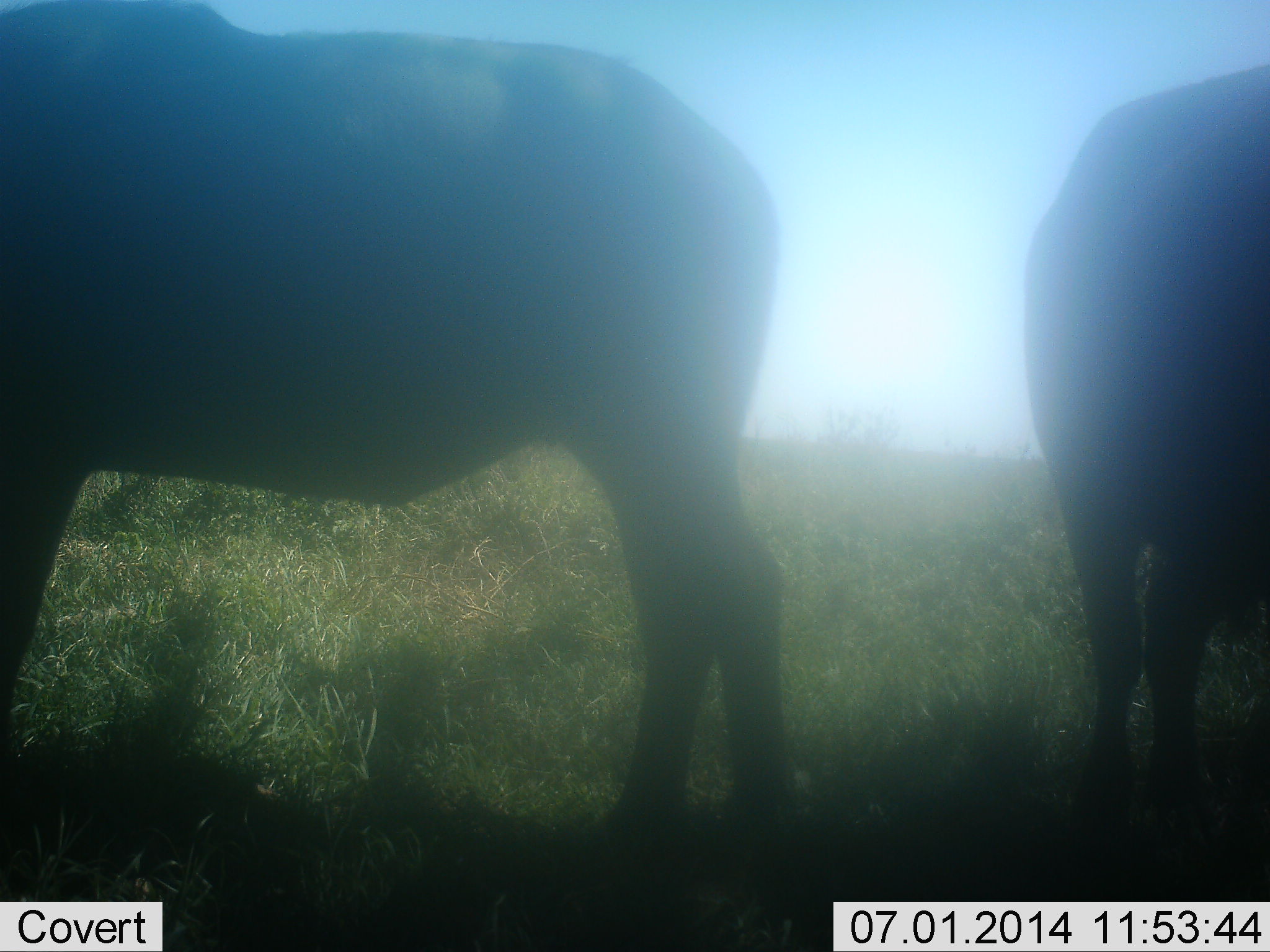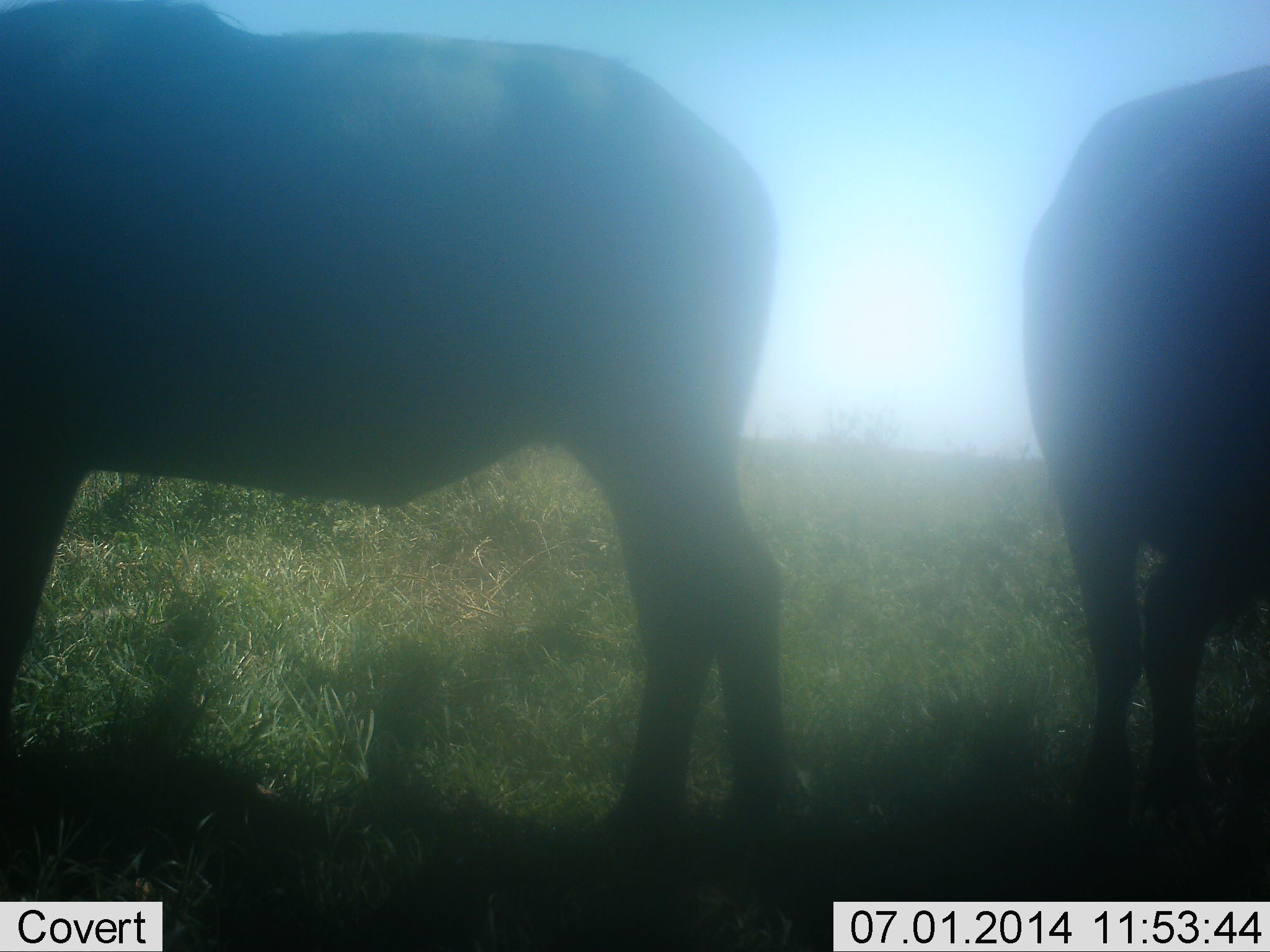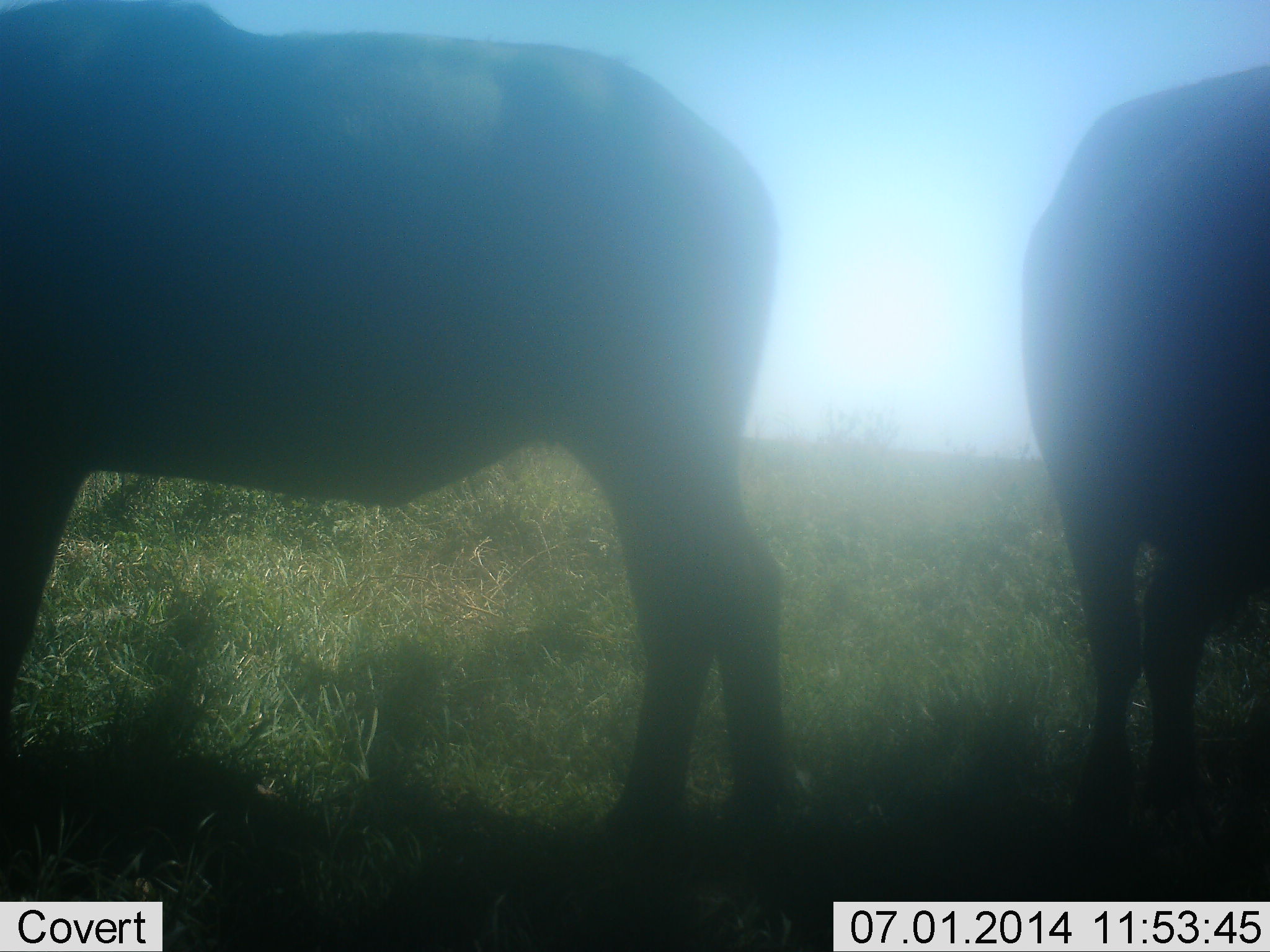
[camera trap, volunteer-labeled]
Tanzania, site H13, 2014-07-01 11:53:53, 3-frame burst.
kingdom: Animalia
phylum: Chordata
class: Mammalia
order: Artiodactyla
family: Bovidae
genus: Connochaetes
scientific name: Connochaetes taurinus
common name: blue wildebeest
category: wildebeest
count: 2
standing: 100%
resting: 10%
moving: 0%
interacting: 0%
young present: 0%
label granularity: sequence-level